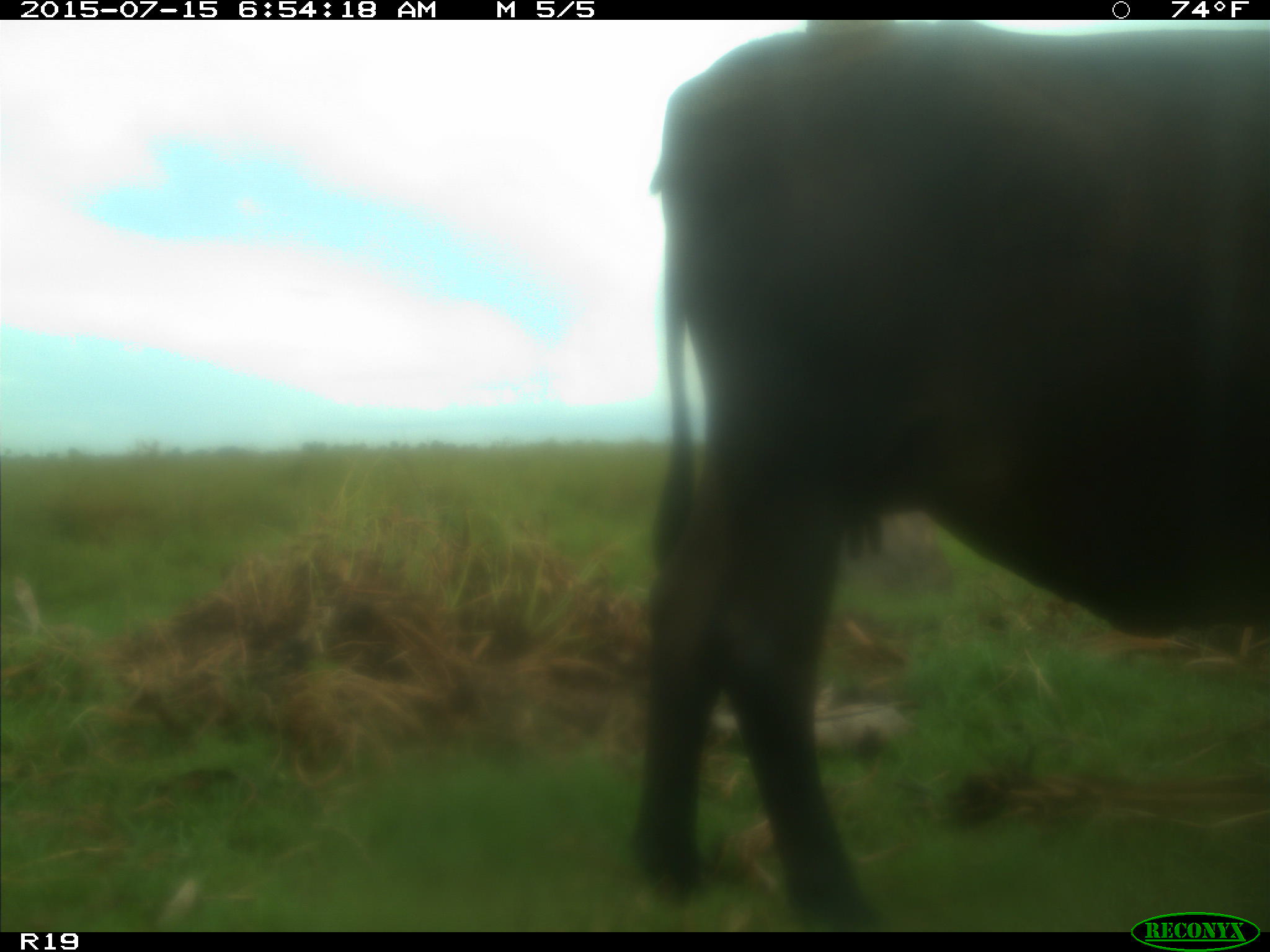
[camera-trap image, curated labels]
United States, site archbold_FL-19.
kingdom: Animalia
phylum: Chordata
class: Mammalia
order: Artiodactyla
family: Bovidae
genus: Bos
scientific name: Bos taurus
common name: domestic cow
Bos taurus (domestic cow).